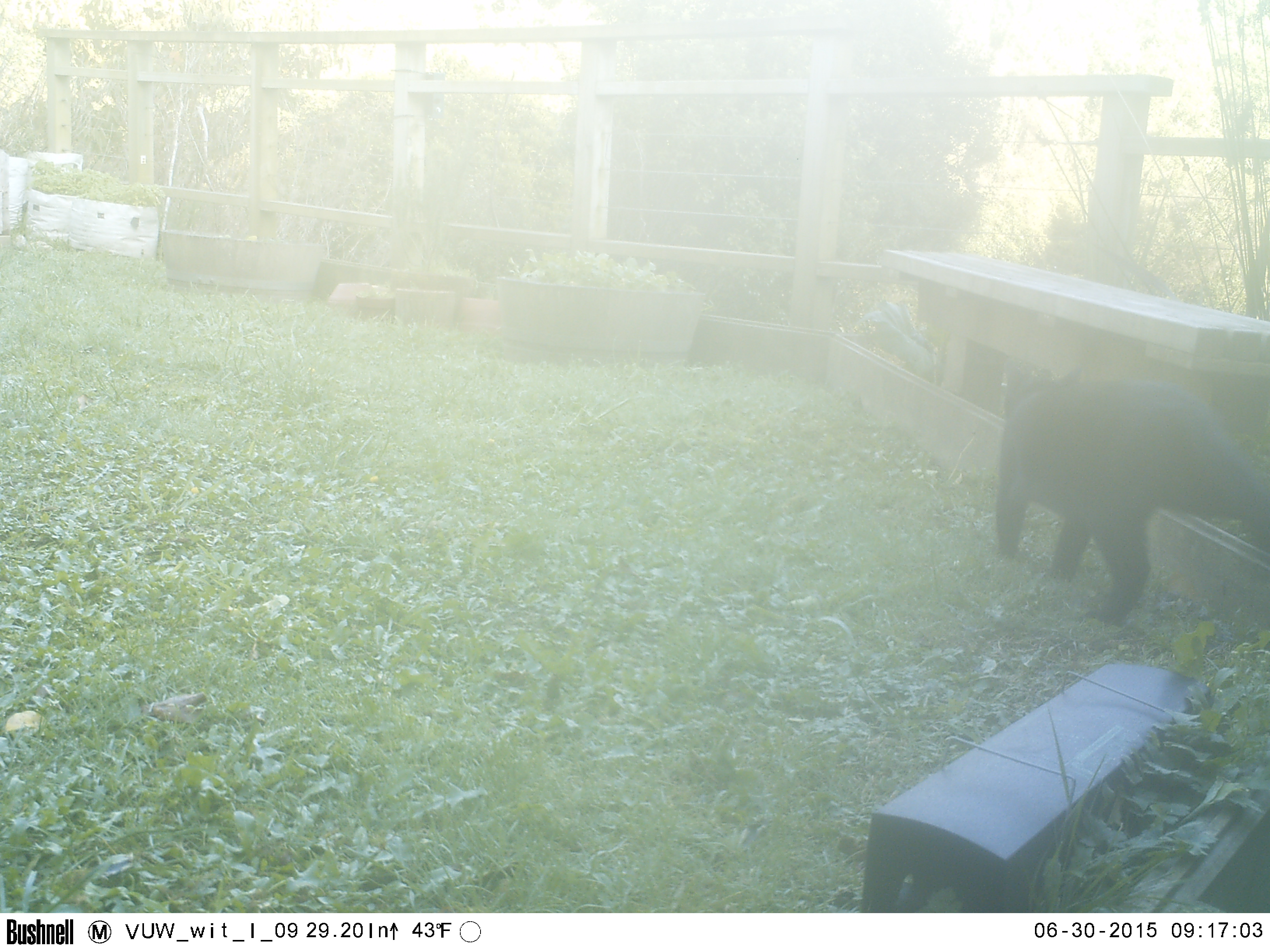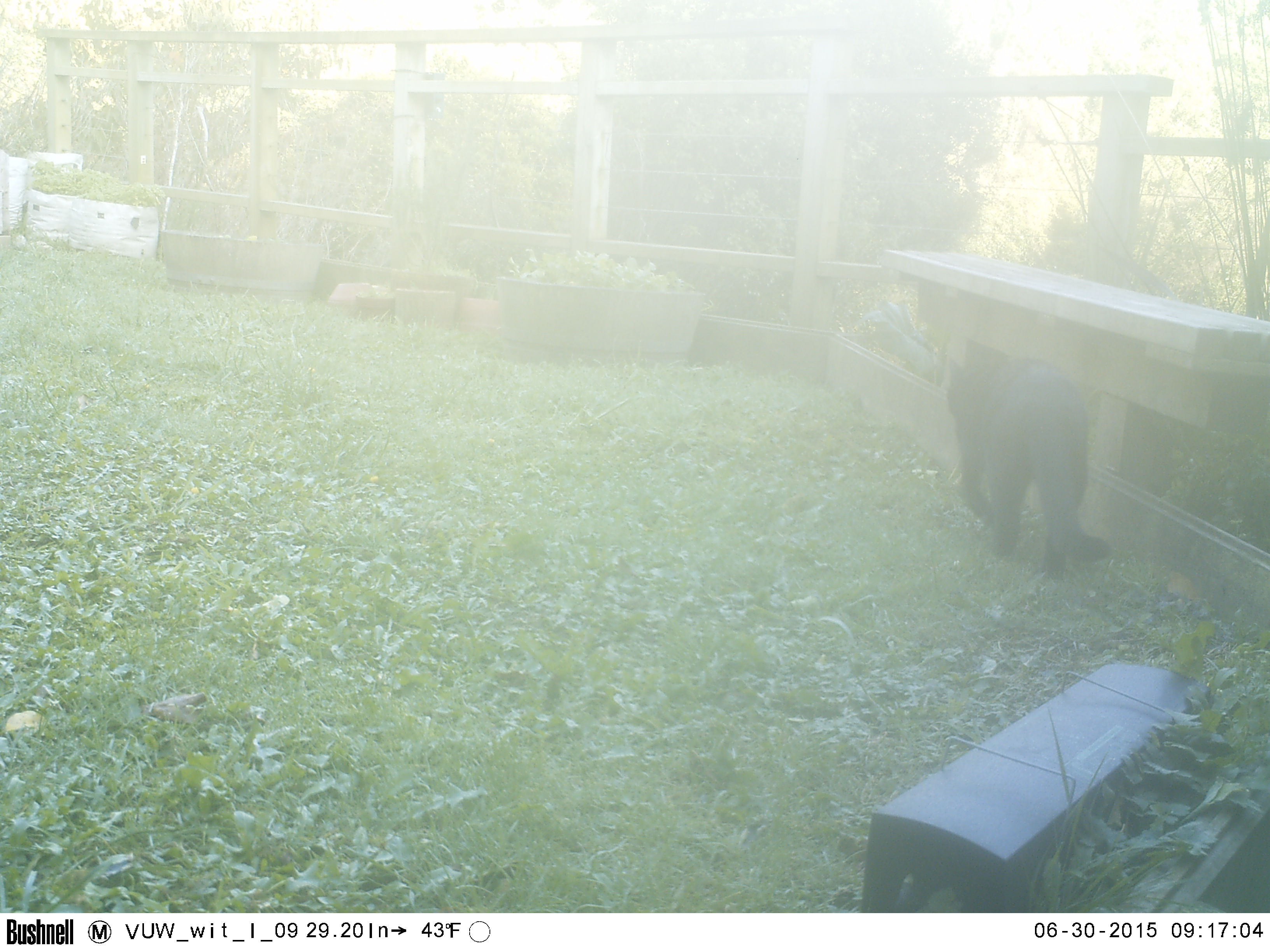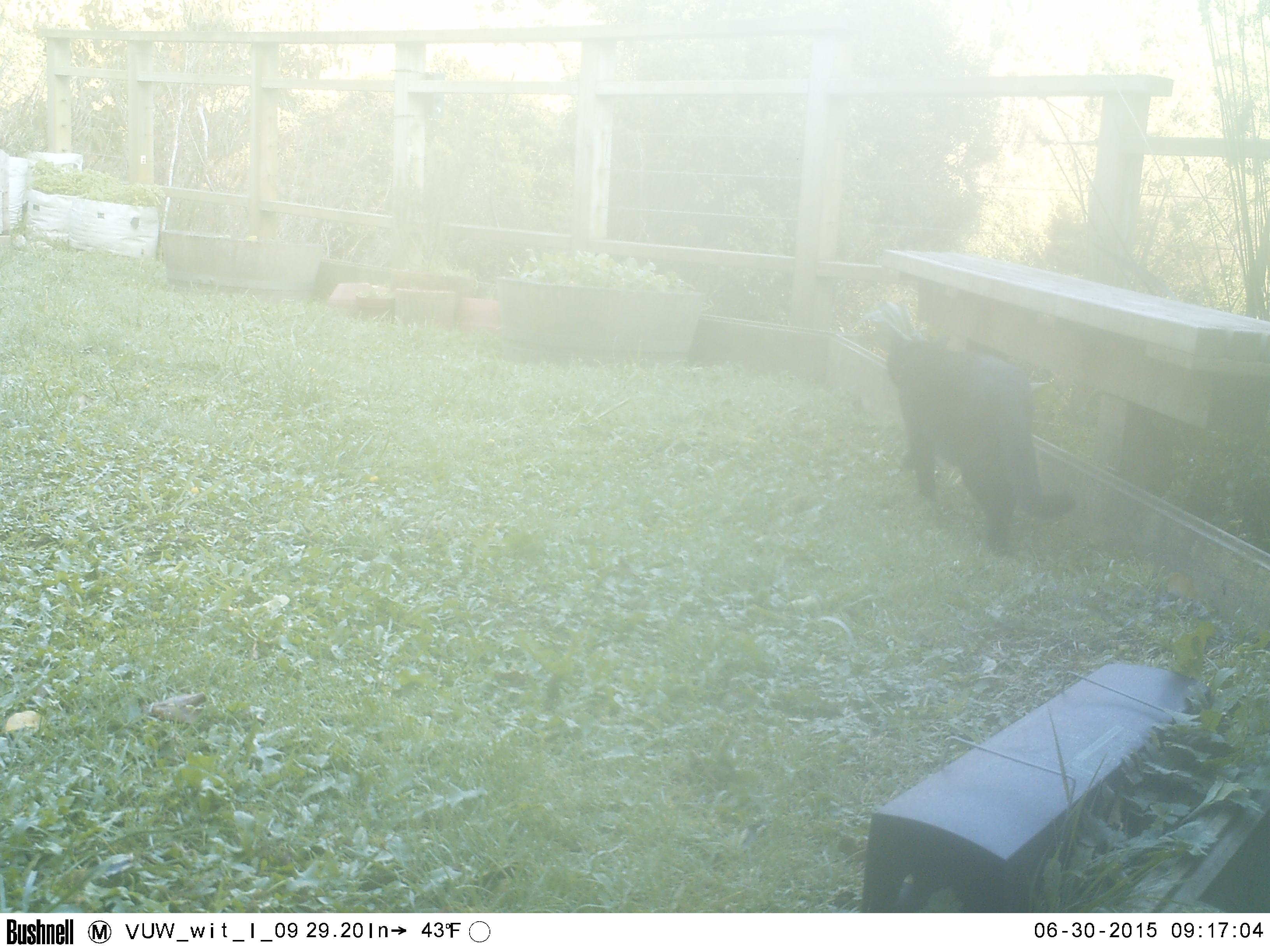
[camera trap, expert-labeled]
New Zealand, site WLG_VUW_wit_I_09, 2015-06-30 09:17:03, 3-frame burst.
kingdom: Animalia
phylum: Chordata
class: Mammalia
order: Carnivora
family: Felidae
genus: Felis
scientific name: Felis catus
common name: domestic cat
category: cat